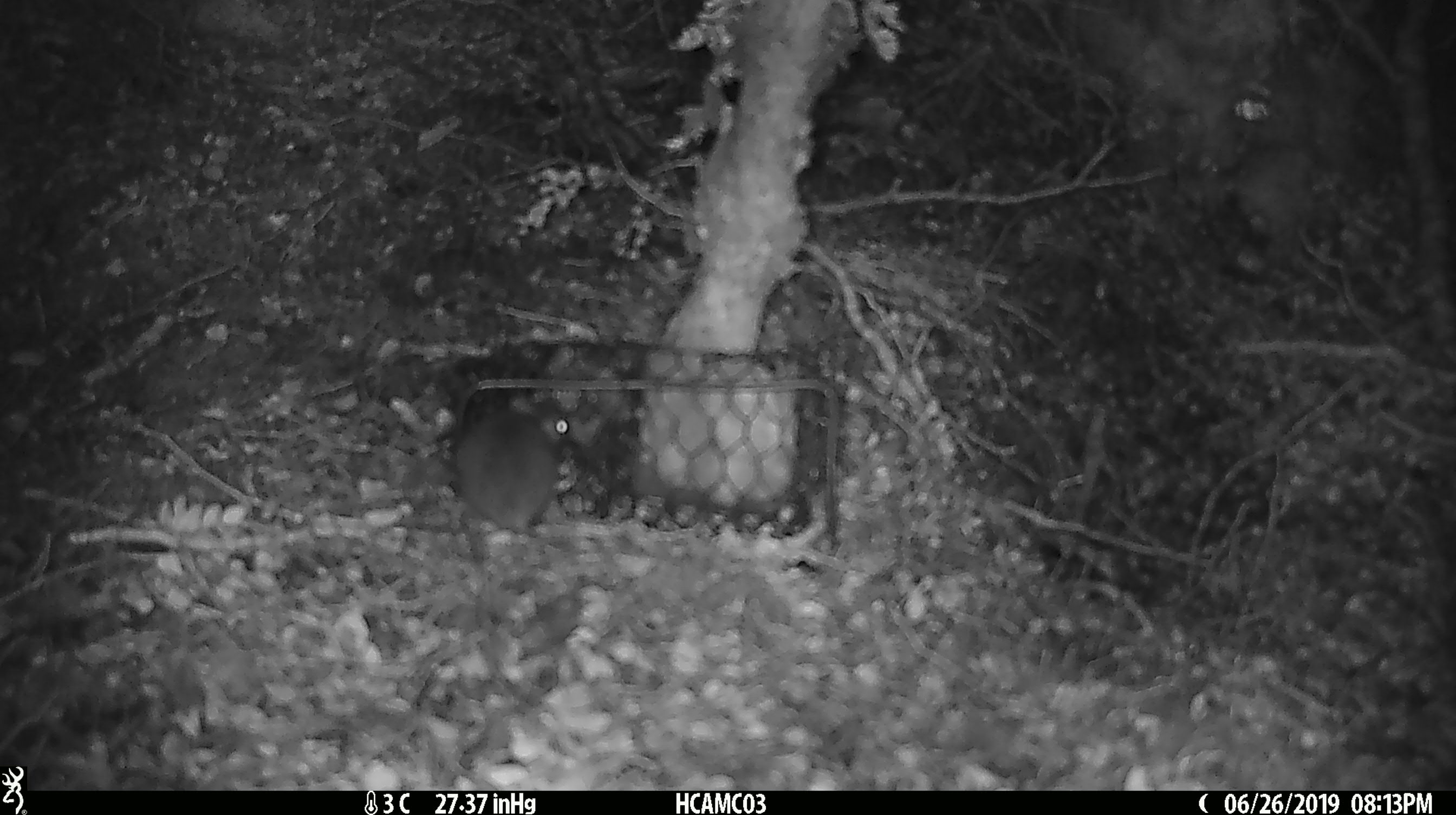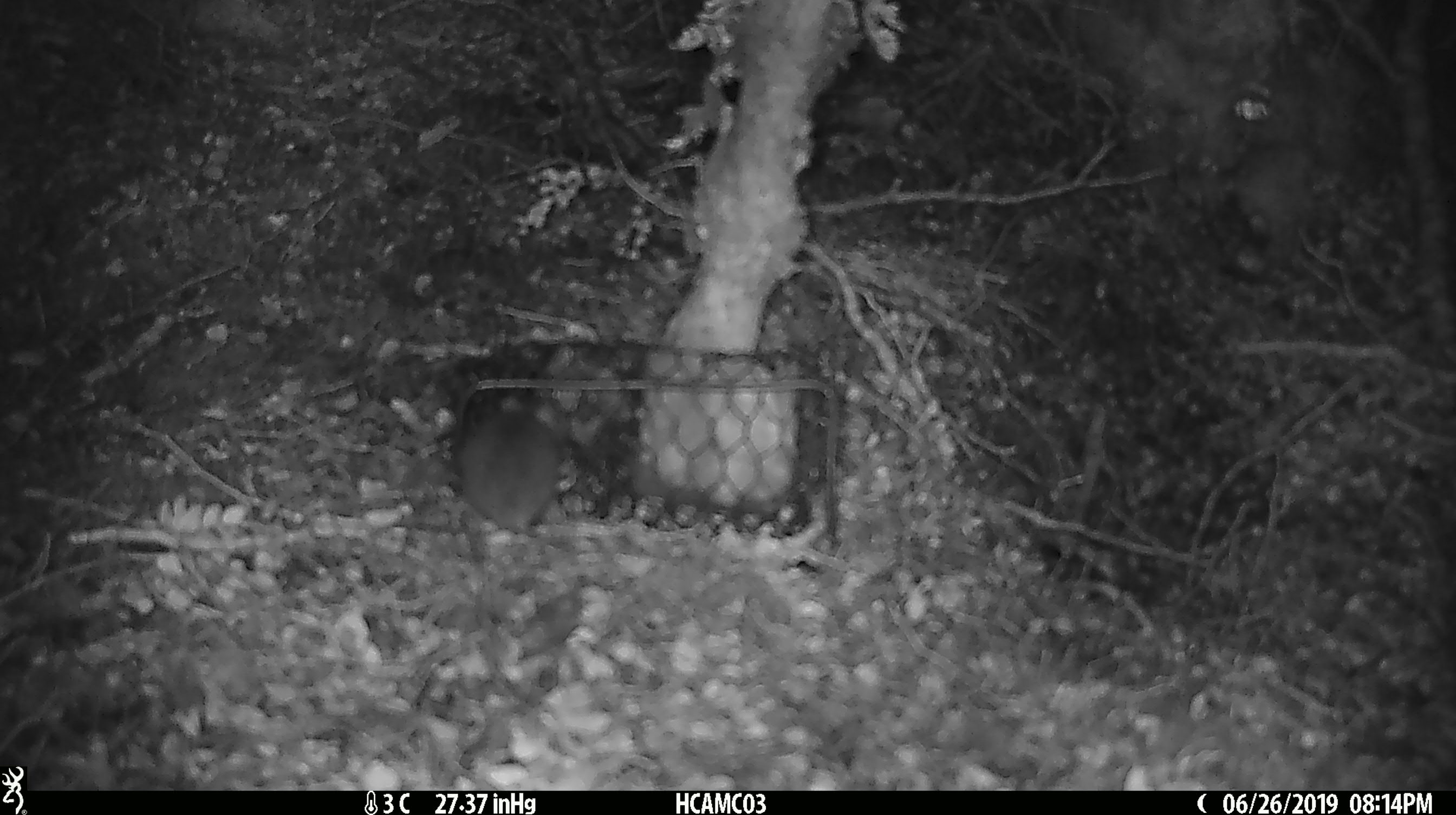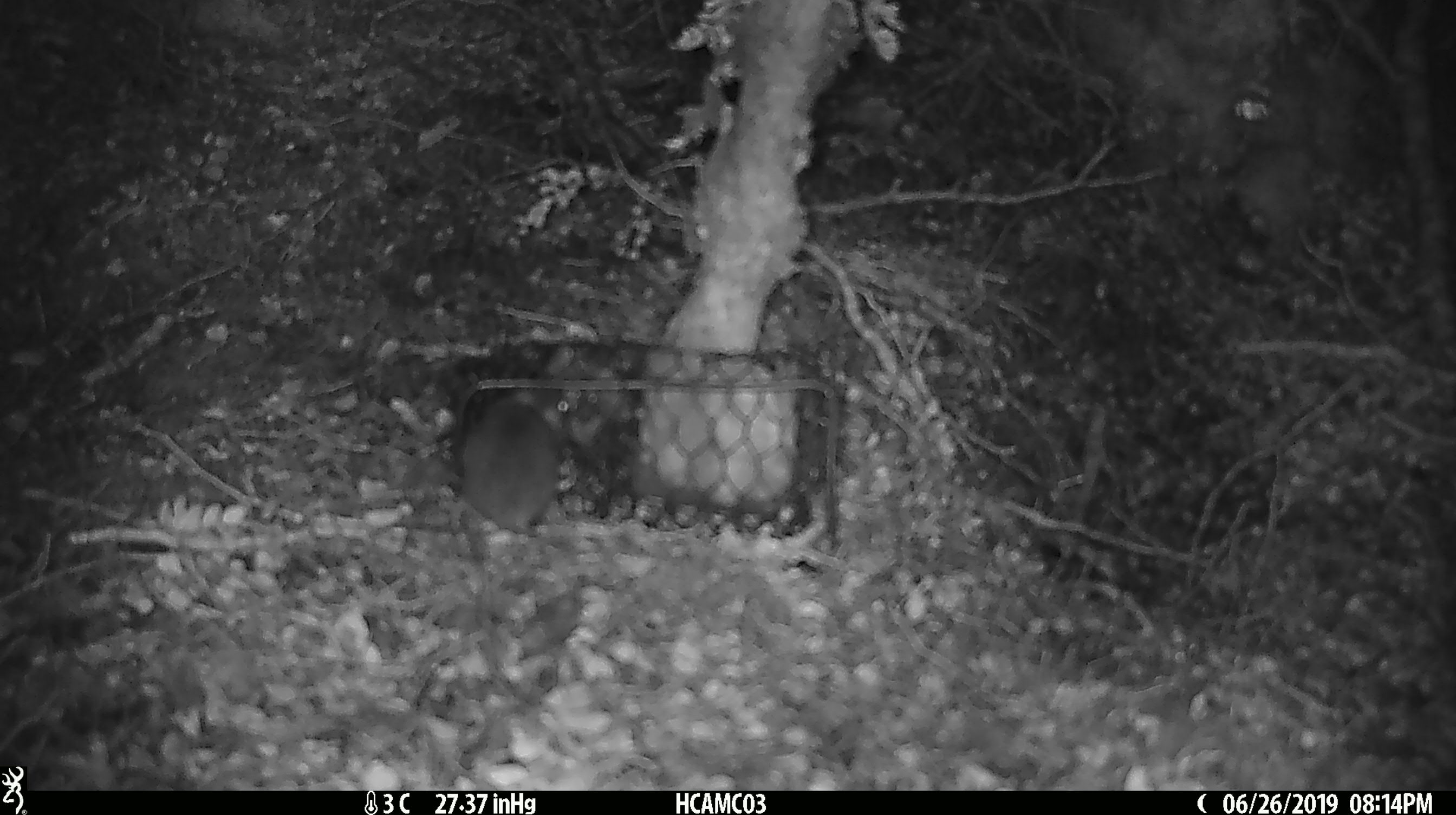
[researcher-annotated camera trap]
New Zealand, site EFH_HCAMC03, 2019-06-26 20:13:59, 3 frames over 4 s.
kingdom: Animalia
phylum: Chordata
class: Mammalia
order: Rodentia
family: Muridae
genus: Mus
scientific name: Mus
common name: mouse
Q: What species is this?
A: Mouse (Mus).